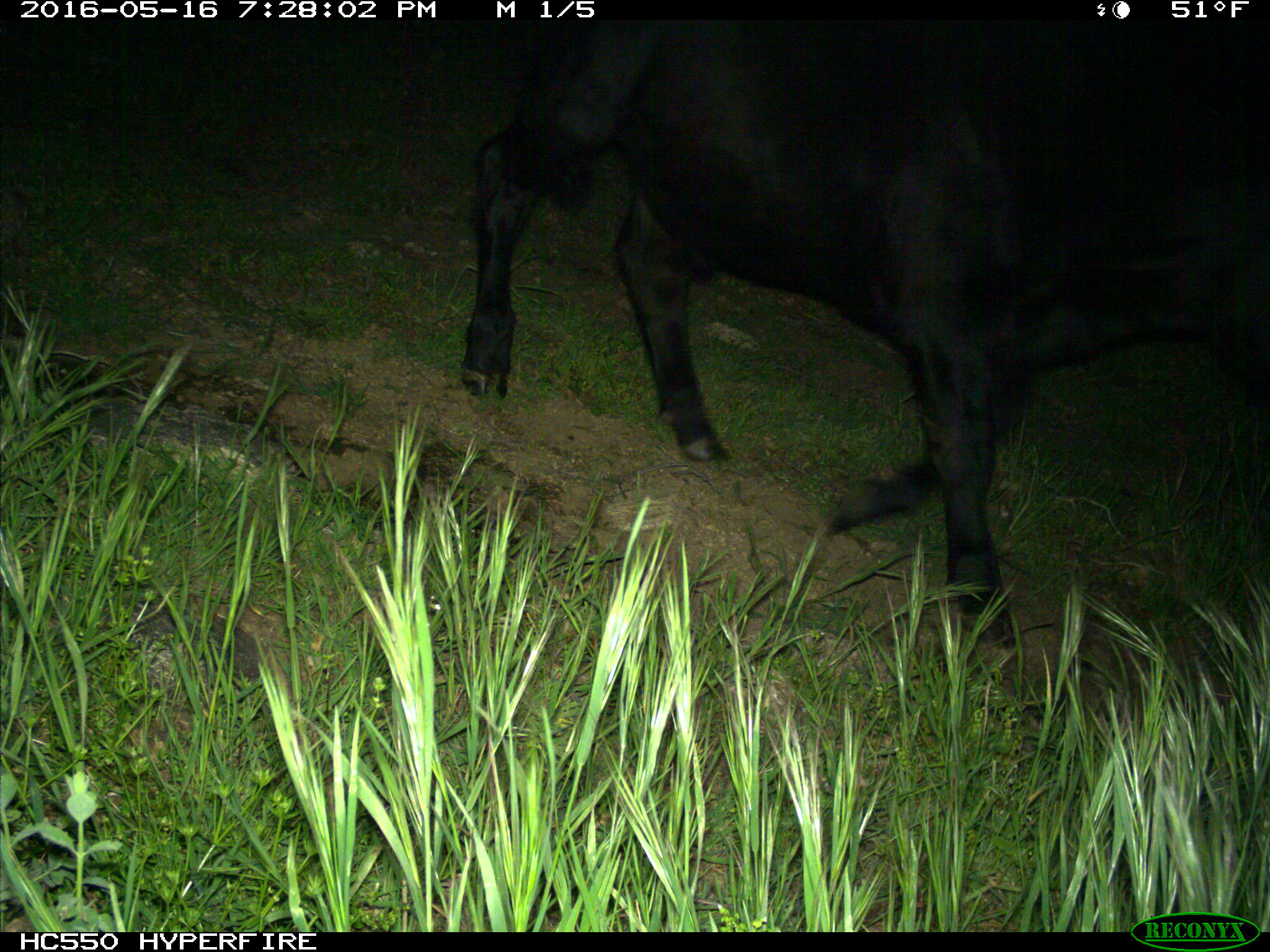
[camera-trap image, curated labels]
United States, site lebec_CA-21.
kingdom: Animalia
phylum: Chordata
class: Mammalia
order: Artiodactyla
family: Bovidae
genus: Bos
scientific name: Bos taurus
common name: domestic cow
Bos taurus (domestic cow).